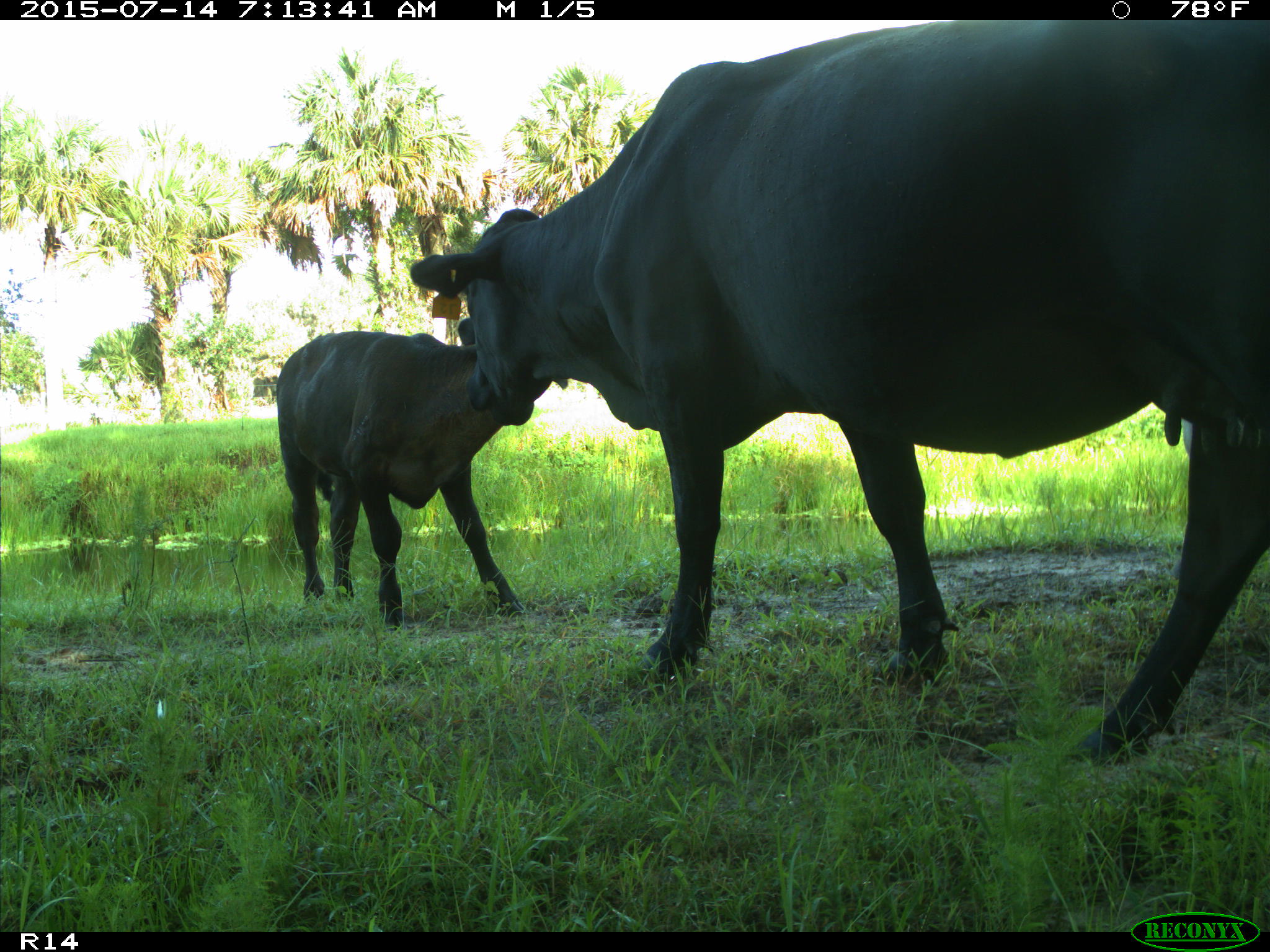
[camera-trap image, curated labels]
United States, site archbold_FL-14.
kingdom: Animalia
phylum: Chordata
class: Mammalia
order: Artiodactyla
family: Bovidae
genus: Bos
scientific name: Bos taurus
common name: domestic cow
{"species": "Bos taurus (domestic cow)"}